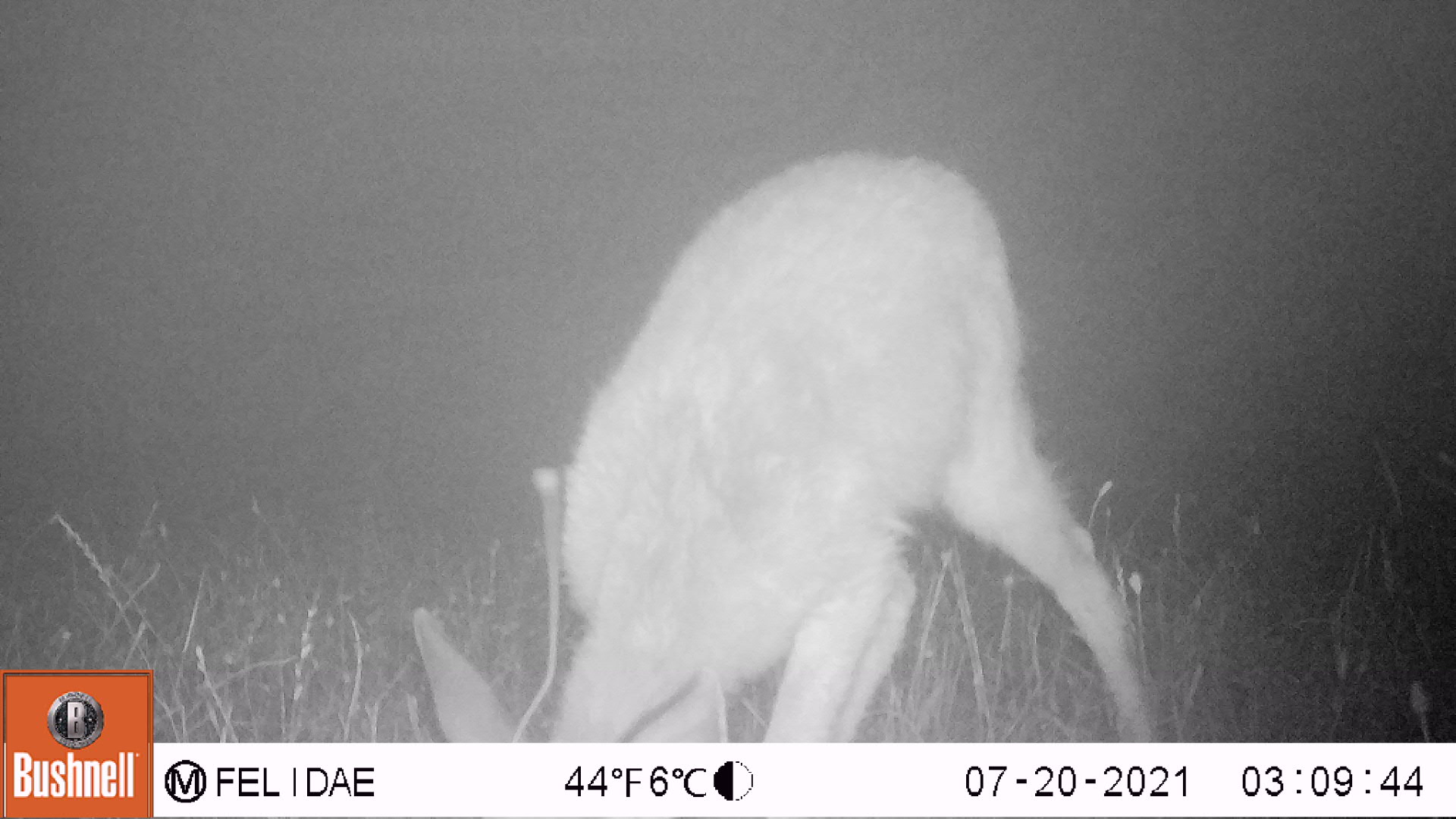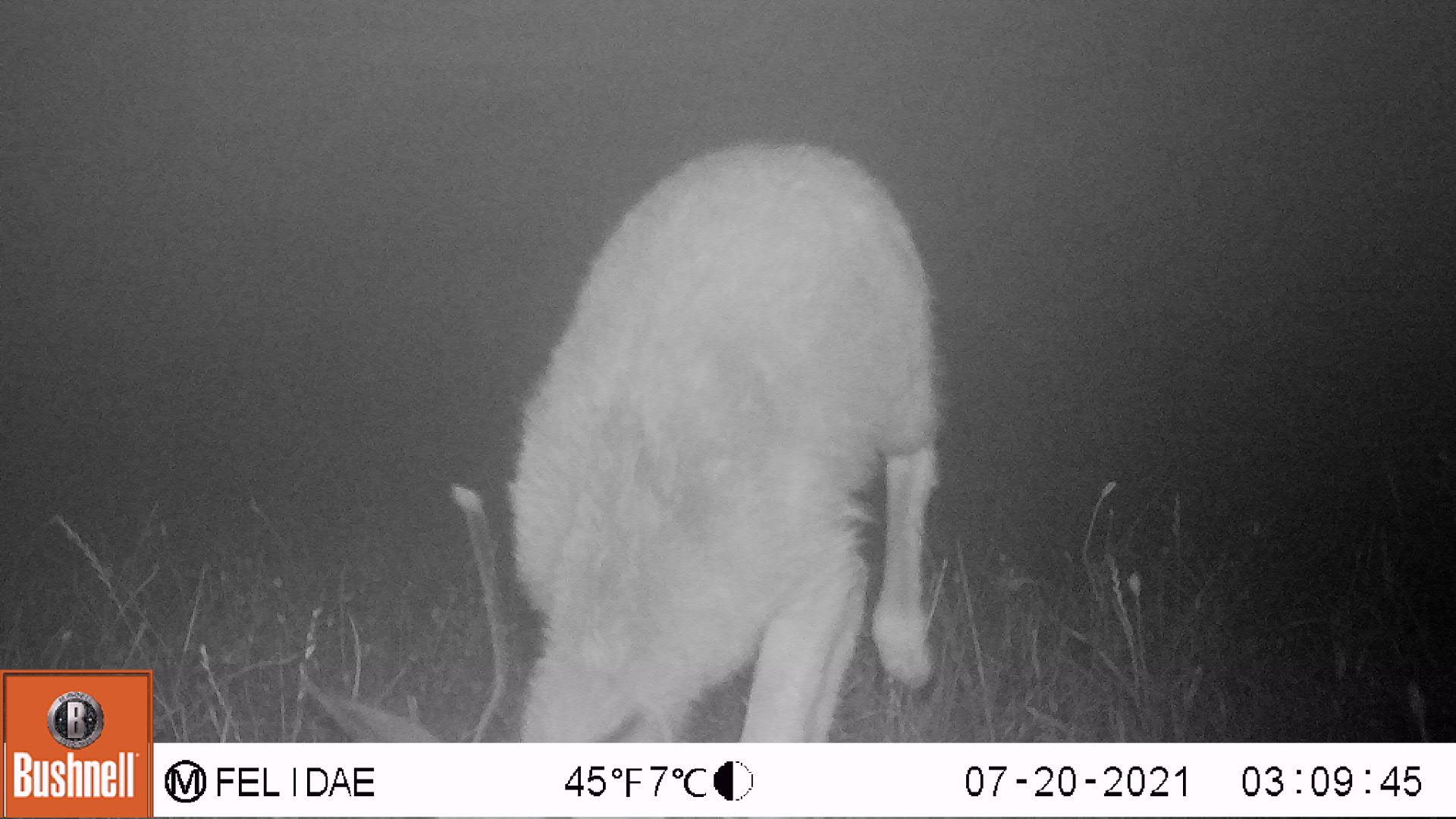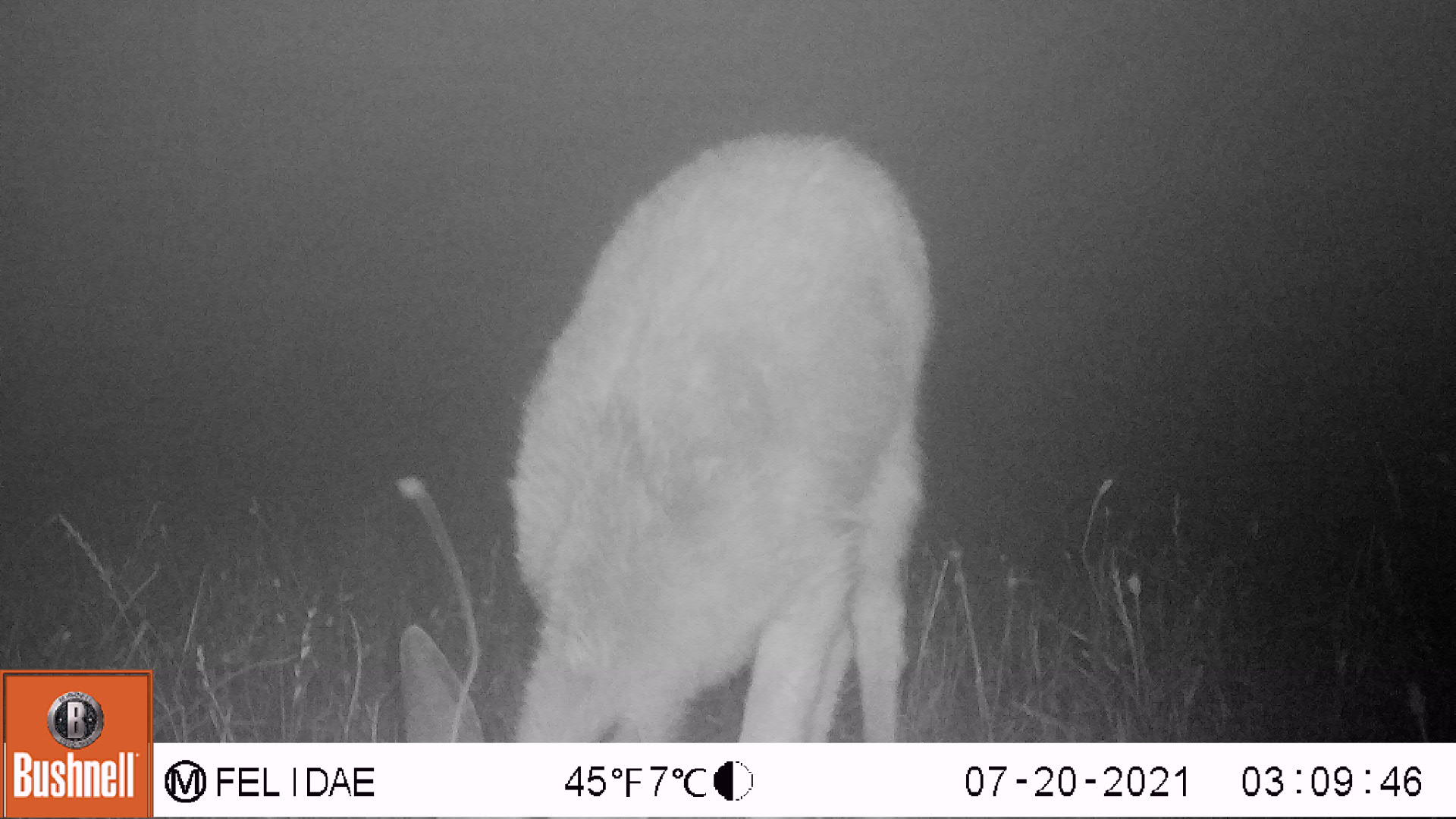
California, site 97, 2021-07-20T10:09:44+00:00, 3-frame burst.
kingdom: Animalia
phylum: Chordata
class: Mammalia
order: Artiodactyla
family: Cervidae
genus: Odocoileus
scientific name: Odocoileus hemionus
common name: mule deer